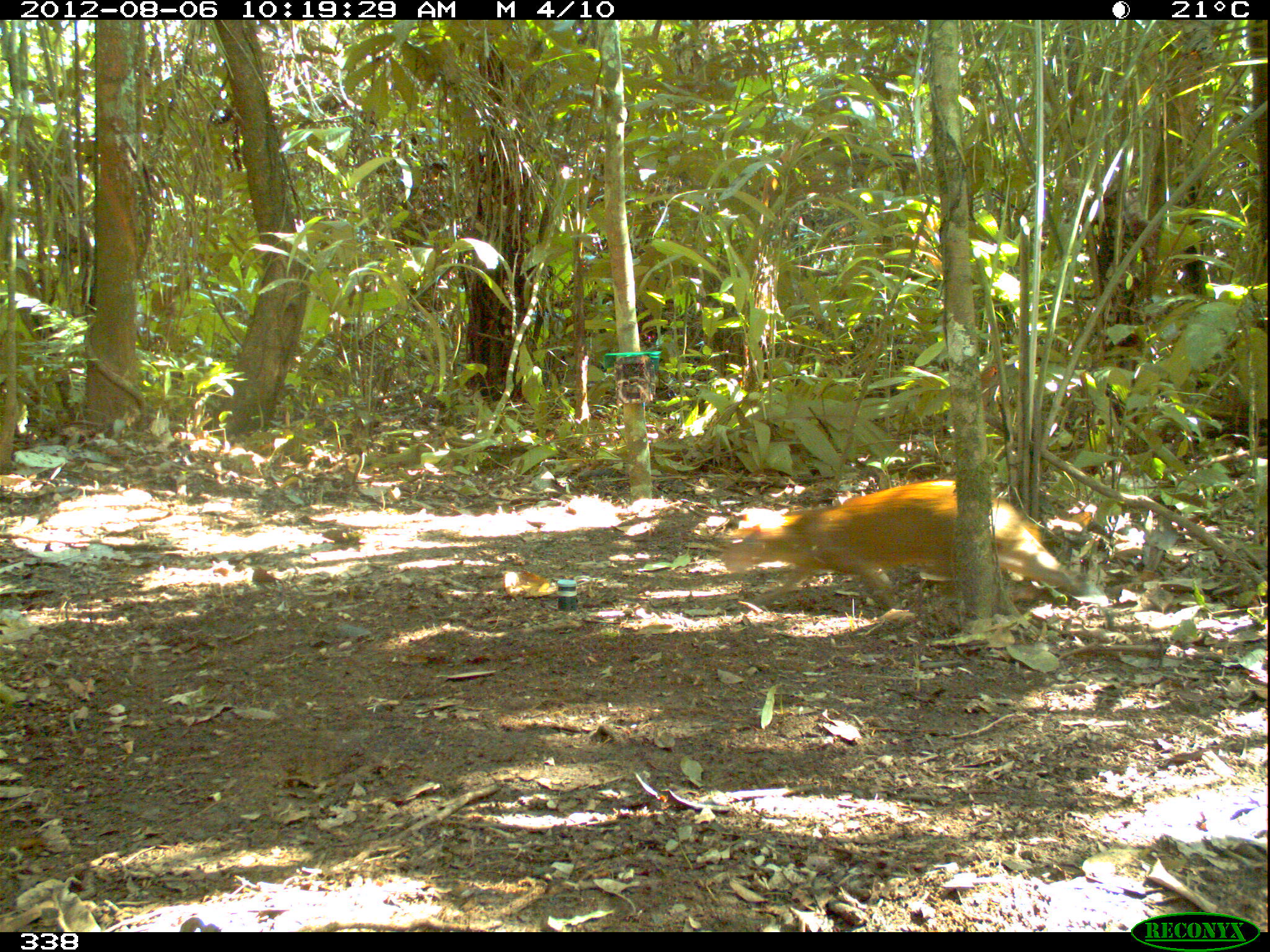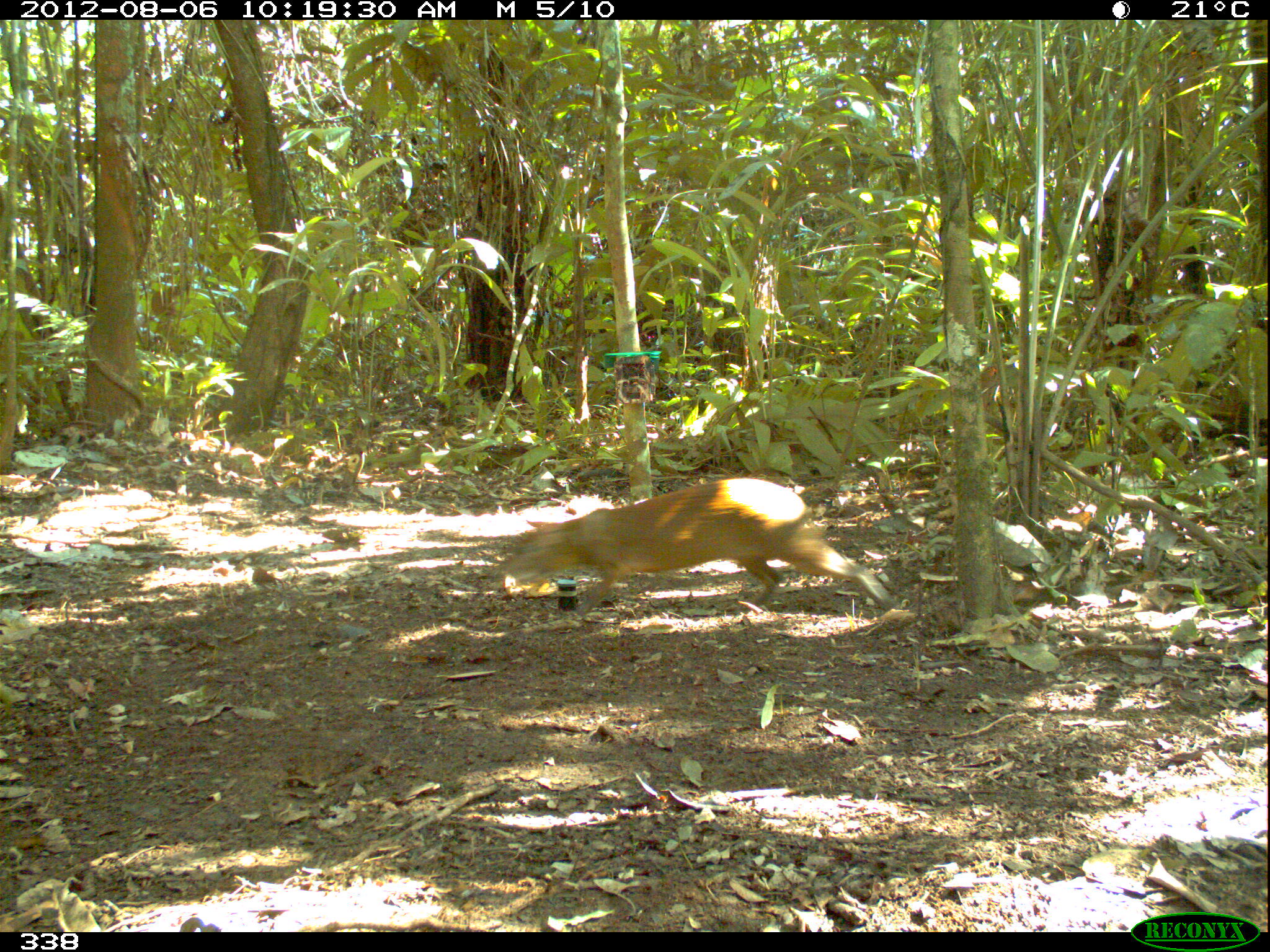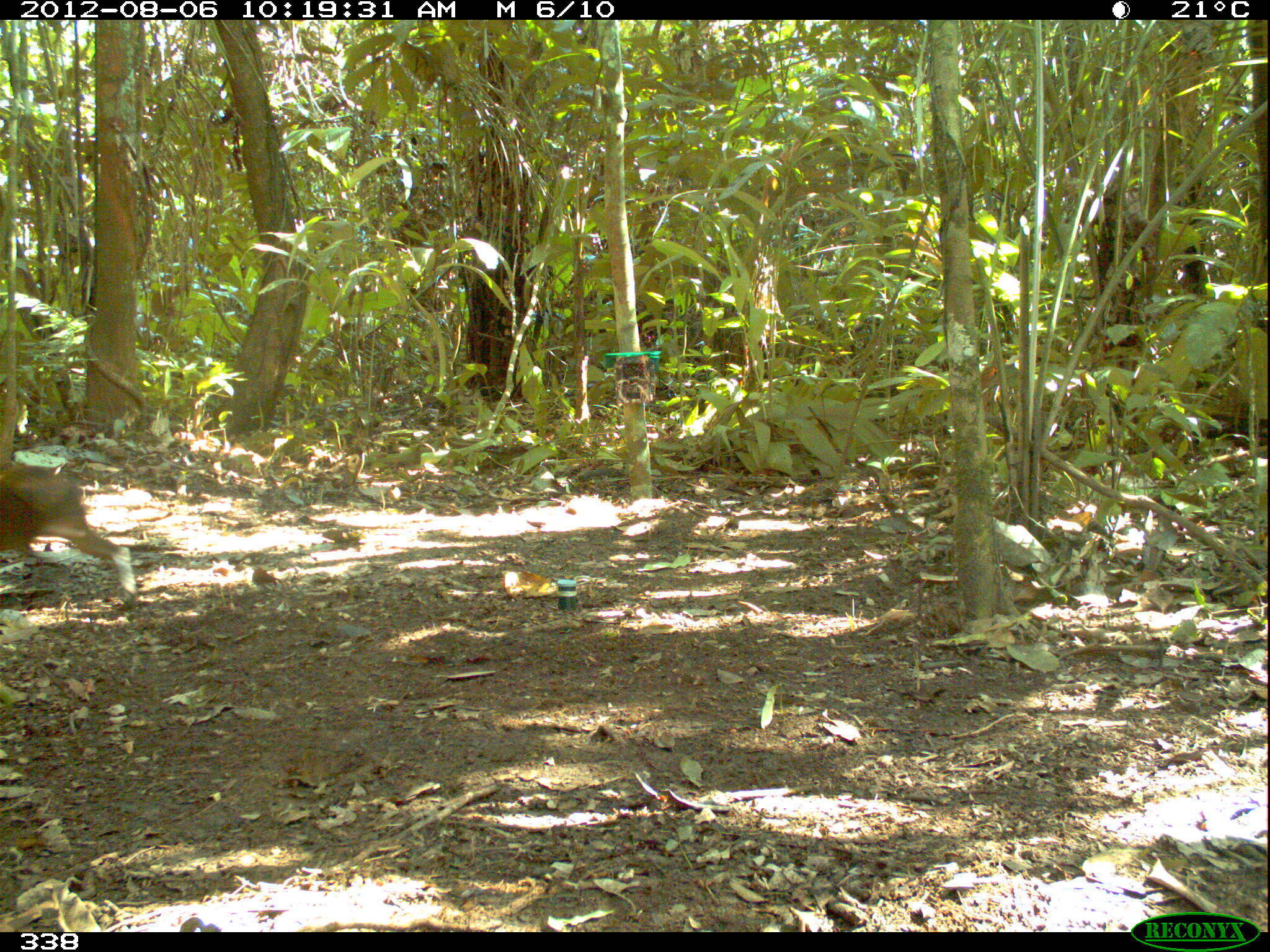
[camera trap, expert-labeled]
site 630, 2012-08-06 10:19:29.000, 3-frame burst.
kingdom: Animalia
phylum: Chordata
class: Mammalia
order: Rodentia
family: Dasyproctidae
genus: Dasyprocta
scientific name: Dasyprocta punctata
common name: central american agouti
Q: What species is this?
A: Dasyprocta punctata (central american agouti).